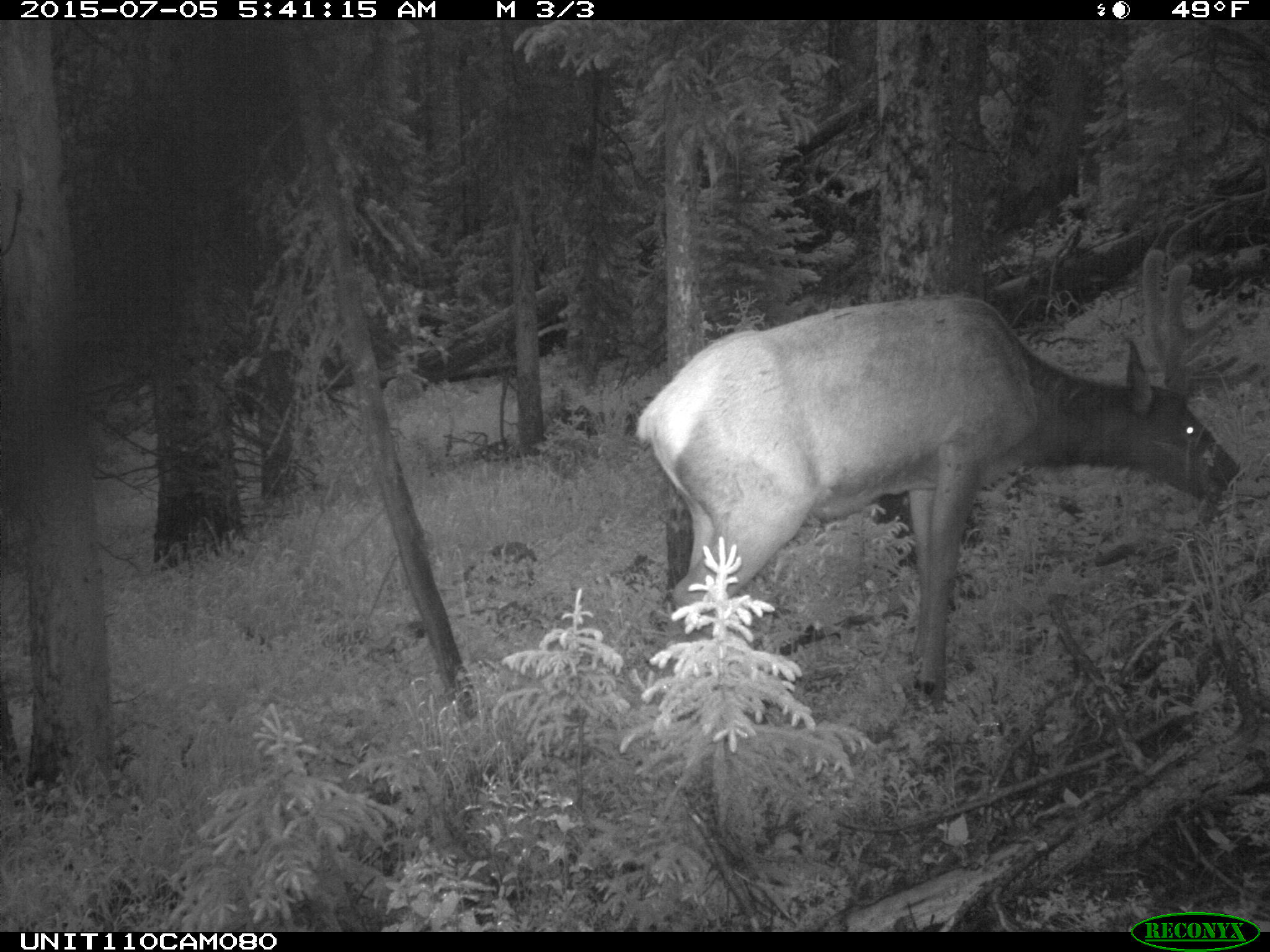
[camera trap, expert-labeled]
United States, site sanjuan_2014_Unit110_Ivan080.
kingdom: Animalia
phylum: Chordata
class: Mammalia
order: Artiodactyla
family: Cervidae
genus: Cervus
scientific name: Cervus elaphus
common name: red deer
Cervus elaphus (red deer).